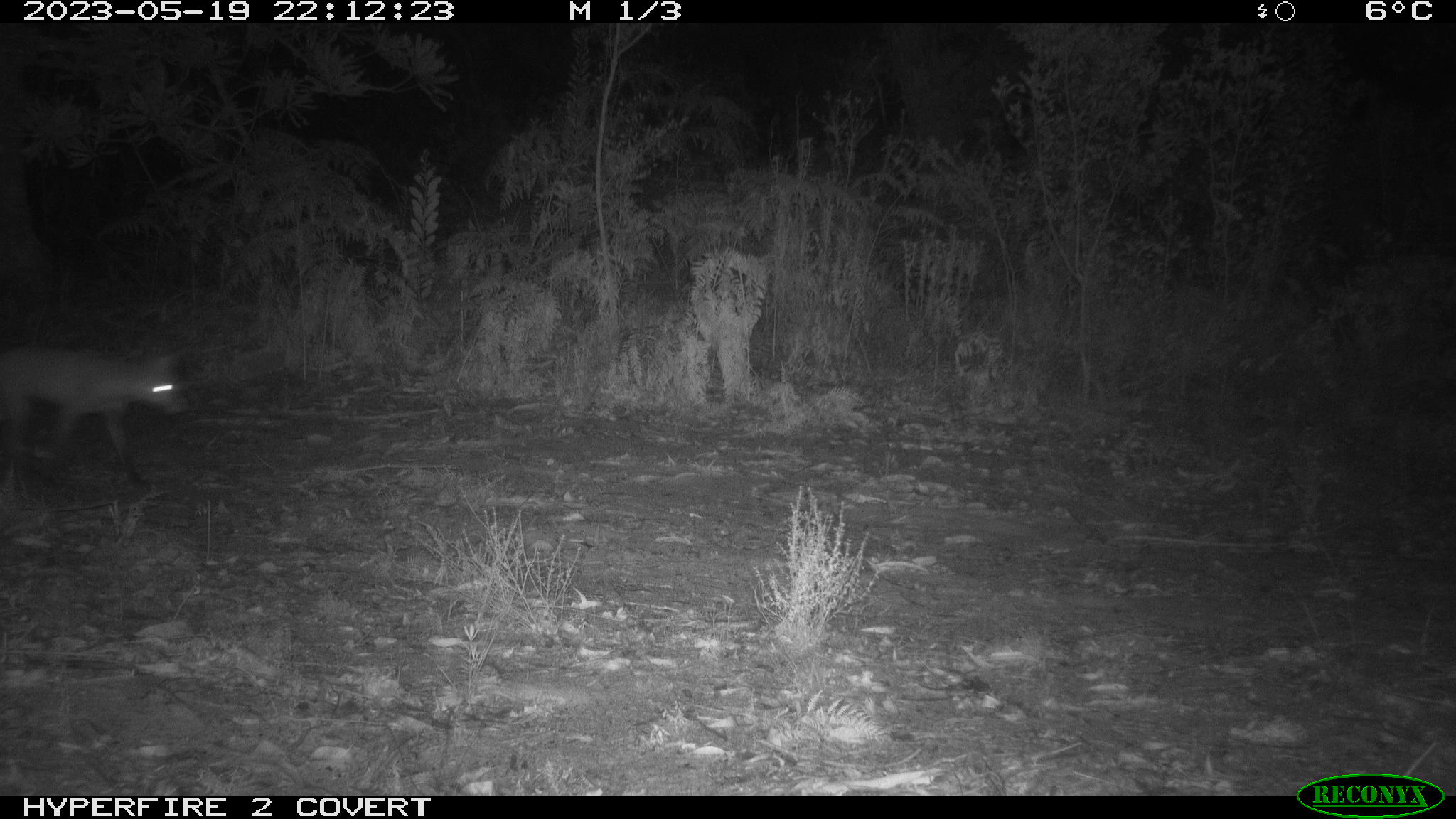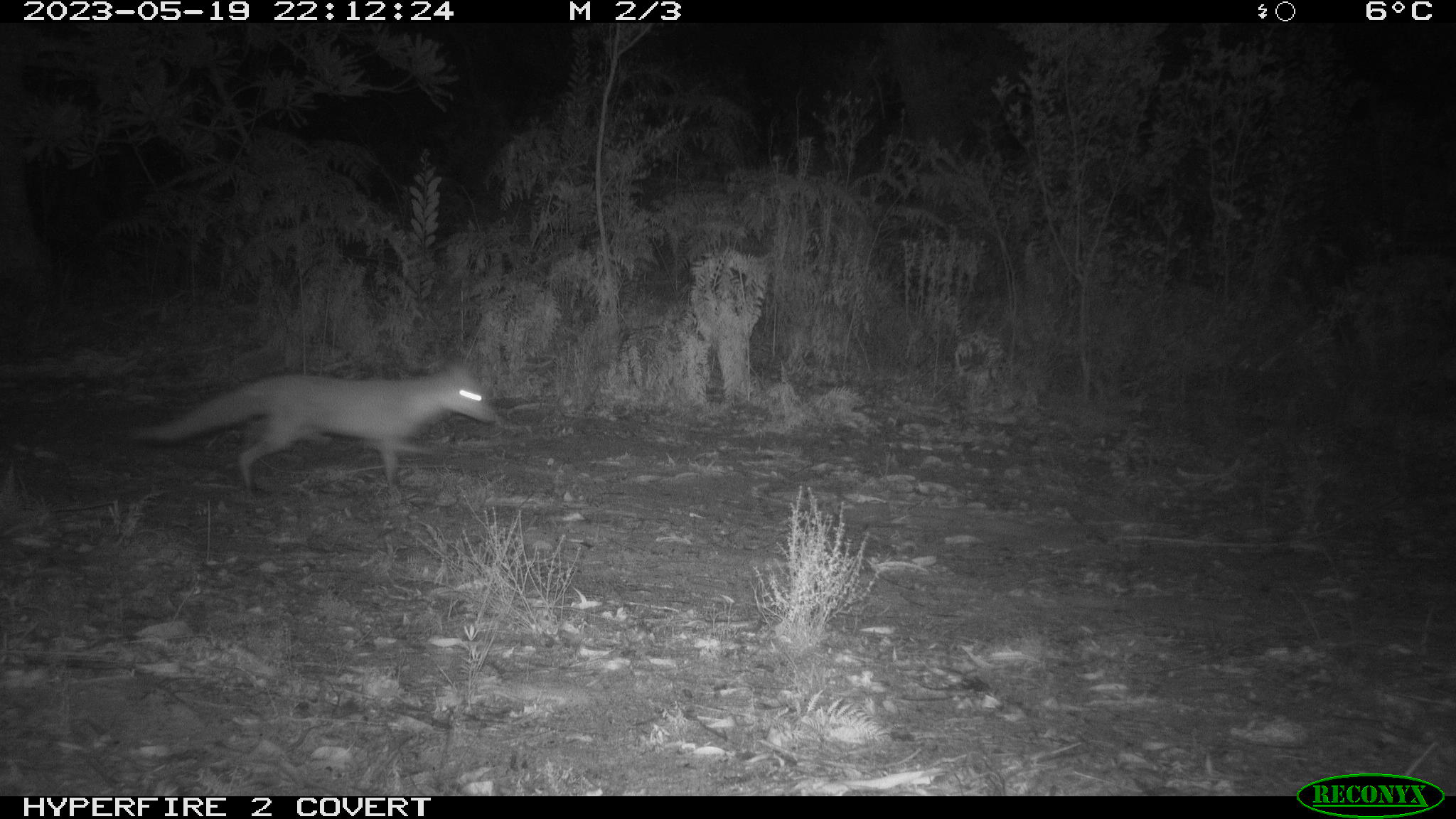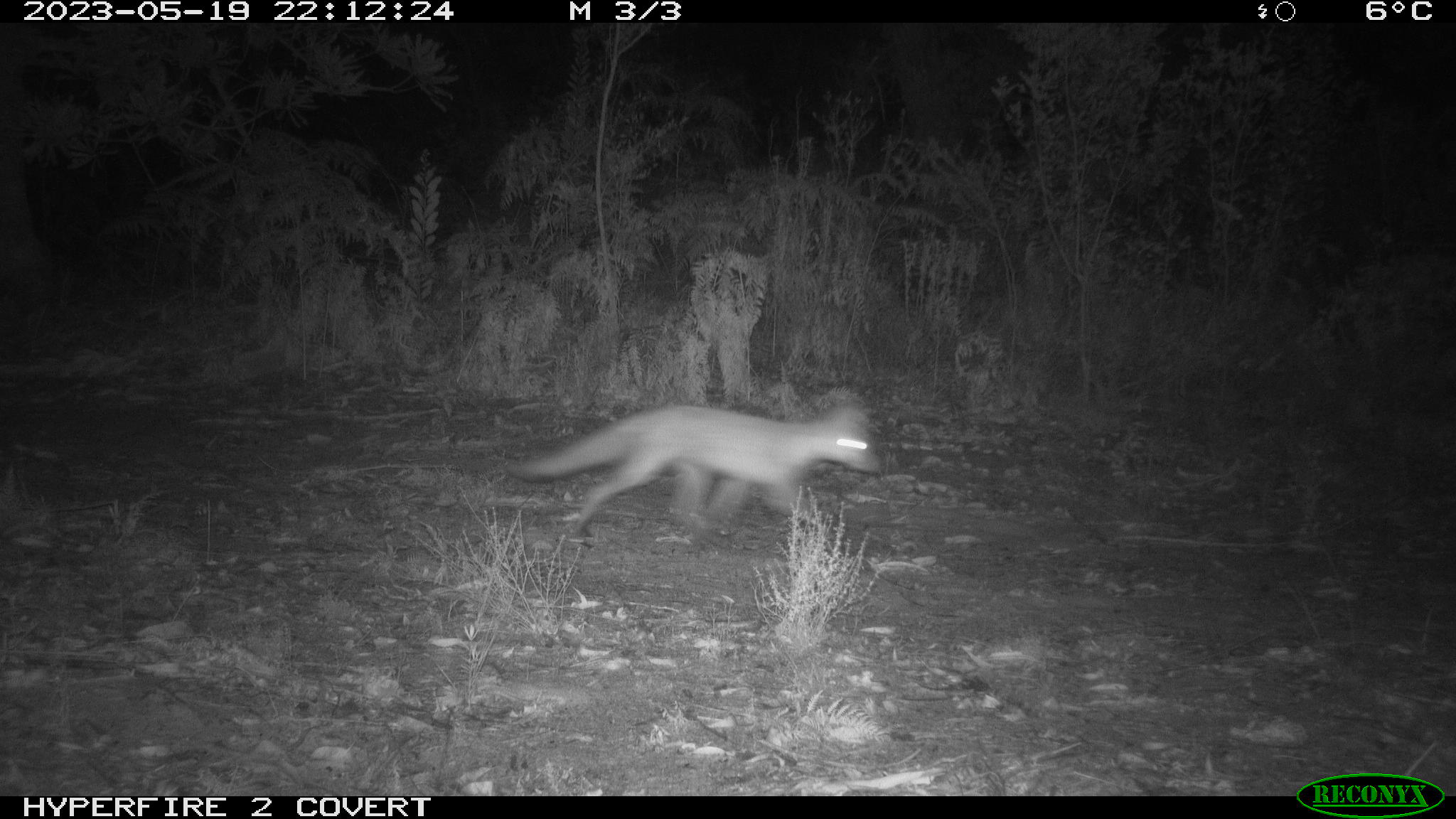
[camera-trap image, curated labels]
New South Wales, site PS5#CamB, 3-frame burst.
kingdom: Animalia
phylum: Chordata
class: Mammalia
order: Carnivora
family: Canidae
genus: Vulpes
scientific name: Vulpes vulpes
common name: red fox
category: fox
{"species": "fox (red fox) (Vulpes vulpes)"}